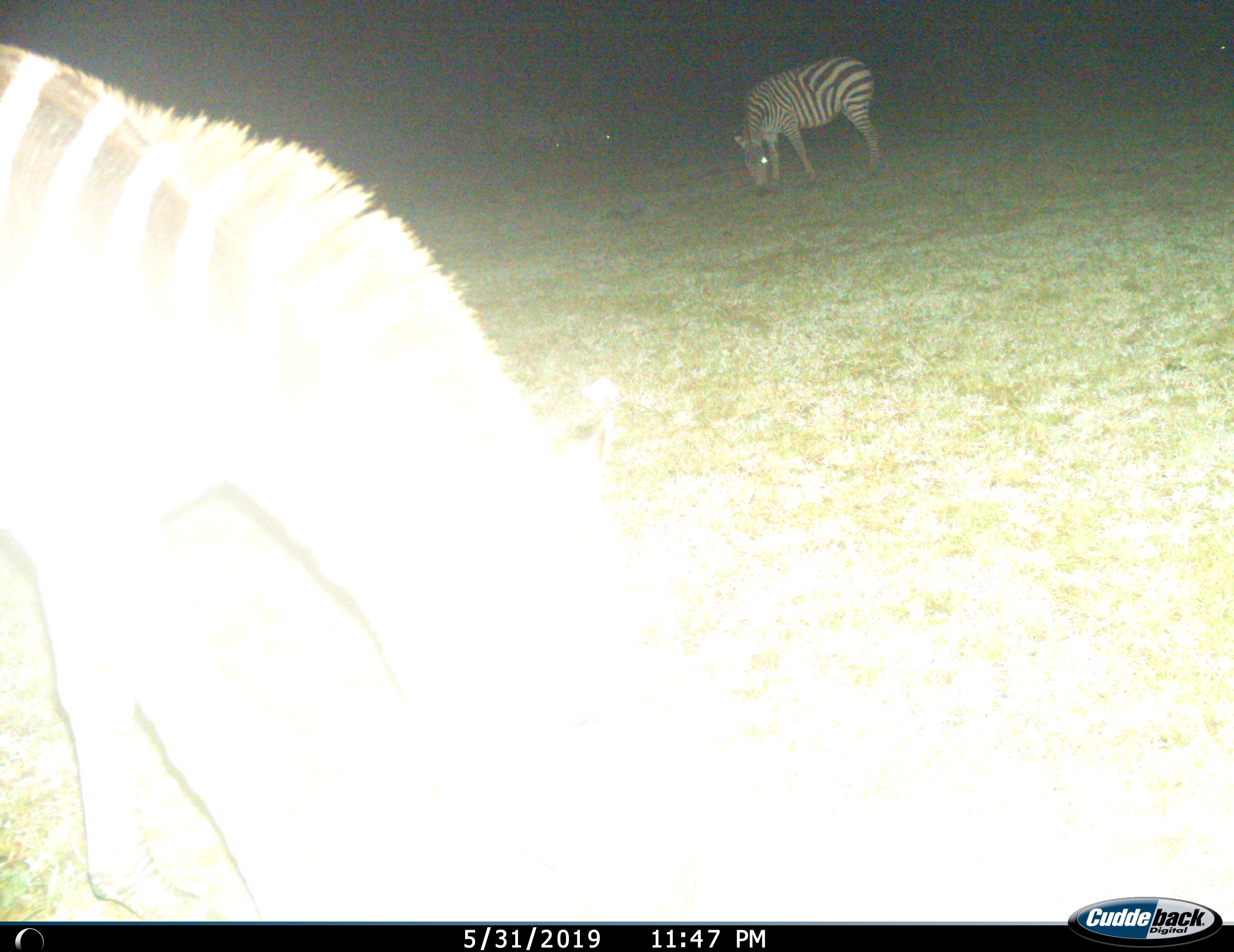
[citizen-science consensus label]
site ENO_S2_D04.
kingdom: Animalia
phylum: Chordata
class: Mammalia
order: Perissodactyla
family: Equidae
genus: Equus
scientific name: Equus quagga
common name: plains zebra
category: zebraplains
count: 2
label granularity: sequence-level